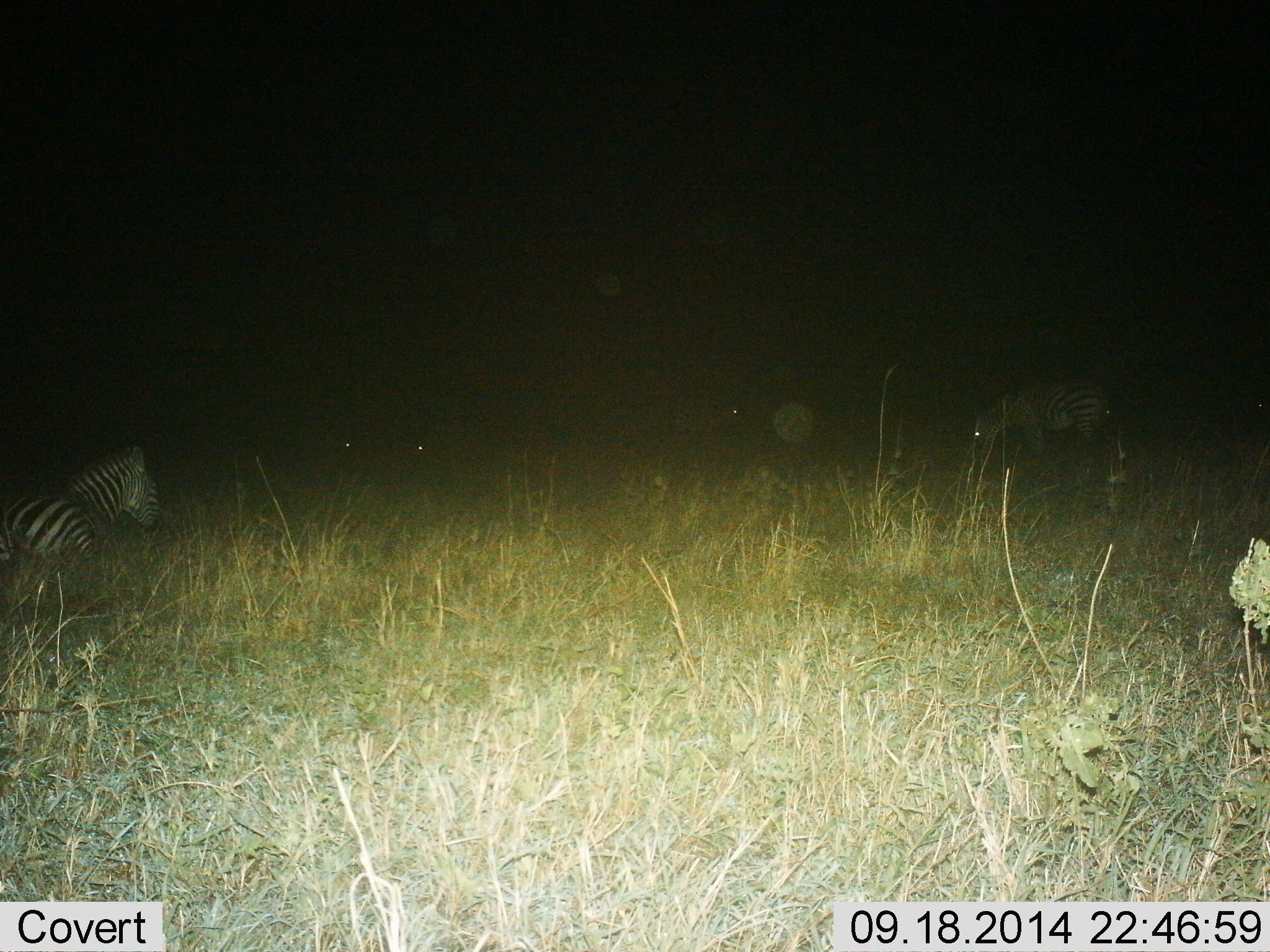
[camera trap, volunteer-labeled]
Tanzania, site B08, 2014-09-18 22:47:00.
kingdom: Animalia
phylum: Chordata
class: Mammalia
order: Perissodactyla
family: Equidae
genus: Equus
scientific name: Equus quagga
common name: plains zebra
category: zebra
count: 2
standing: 40%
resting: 70%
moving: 0%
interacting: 0%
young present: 0%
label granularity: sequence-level